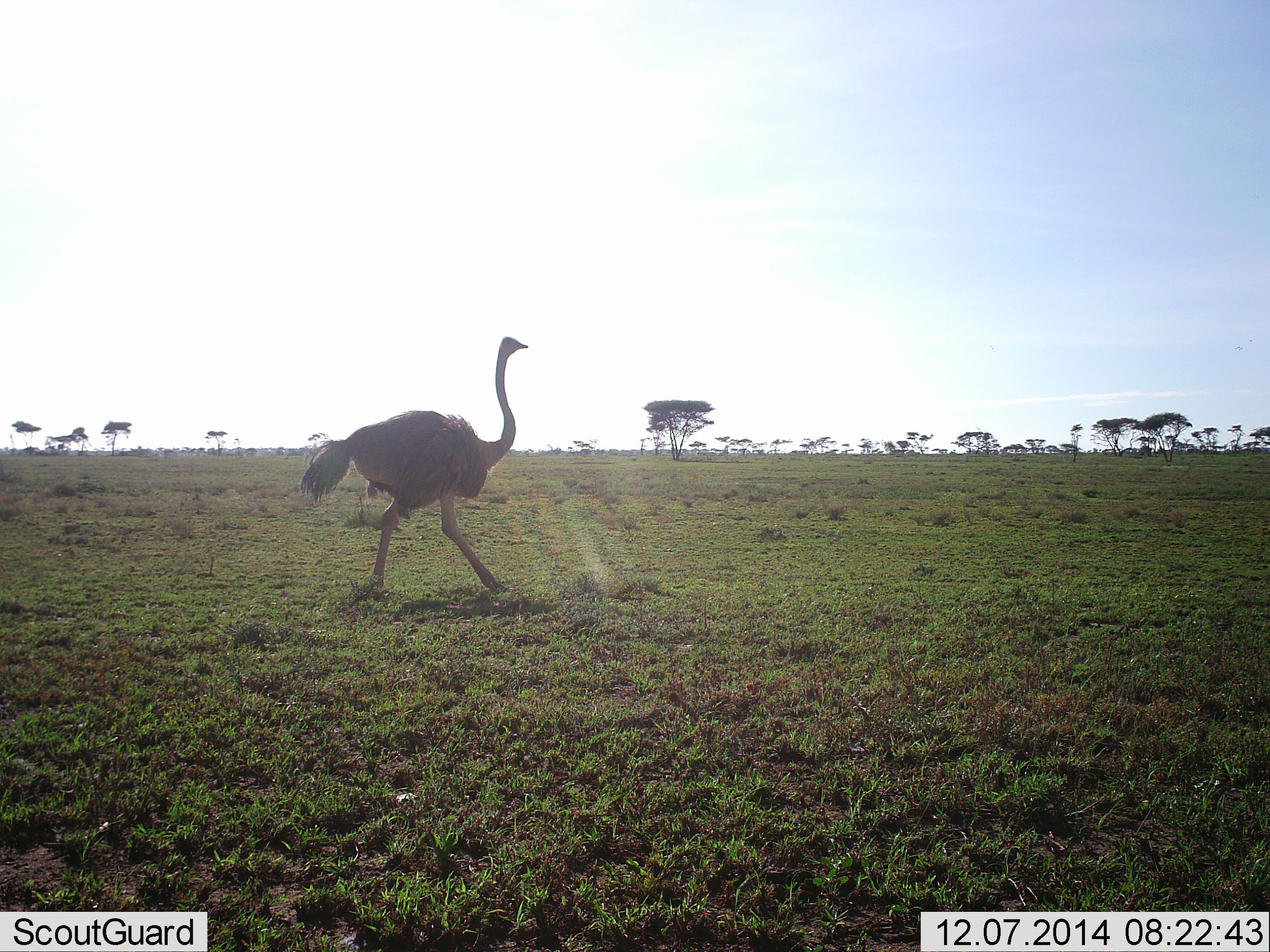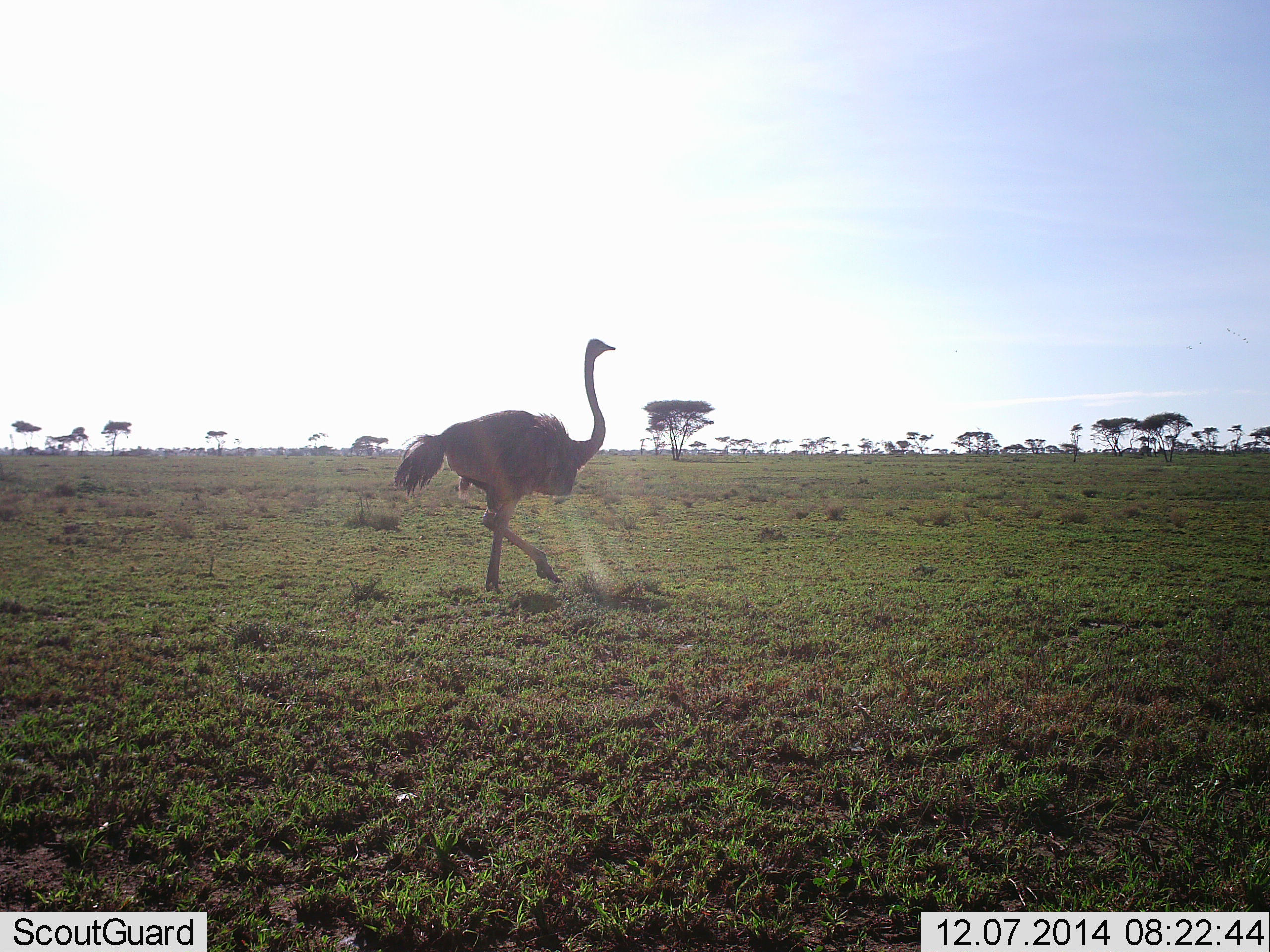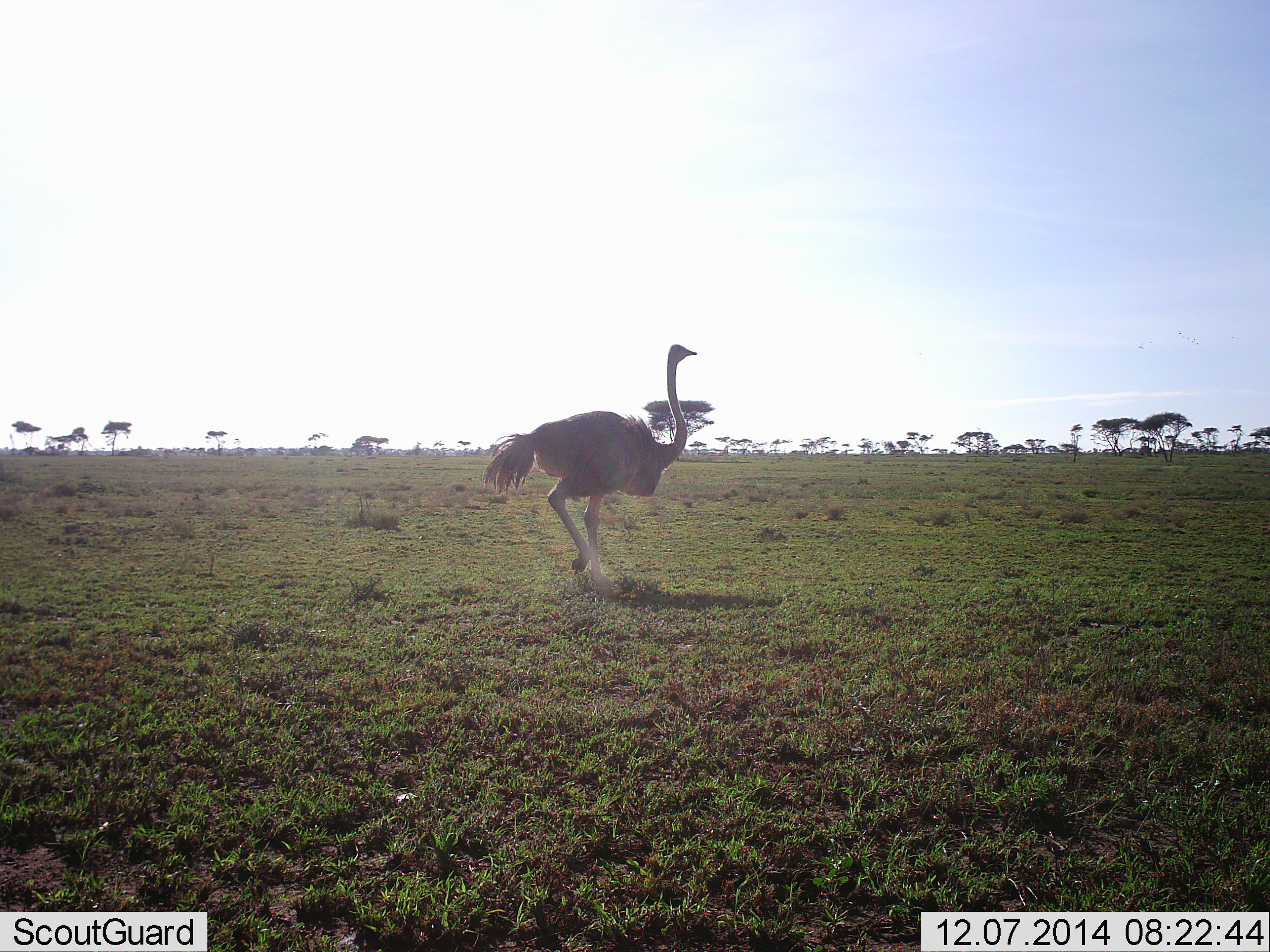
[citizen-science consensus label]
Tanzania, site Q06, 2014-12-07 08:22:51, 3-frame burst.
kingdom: Animalia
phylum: Chordata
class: Aves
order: Struthioniformes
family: Struthionidae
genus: Struthio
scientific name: Struthio camelus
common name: ostrich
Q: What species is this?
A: Ostrich (Struthio camelus).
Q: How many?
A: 1.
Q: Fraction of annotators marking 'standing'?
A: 0%.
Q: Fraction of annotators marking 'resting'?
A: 0%.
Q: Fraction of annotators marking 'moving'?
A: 100%.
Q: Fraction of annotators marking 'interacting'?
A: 0%.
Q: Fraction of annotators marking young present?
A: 0%.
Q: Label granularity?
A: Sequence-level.